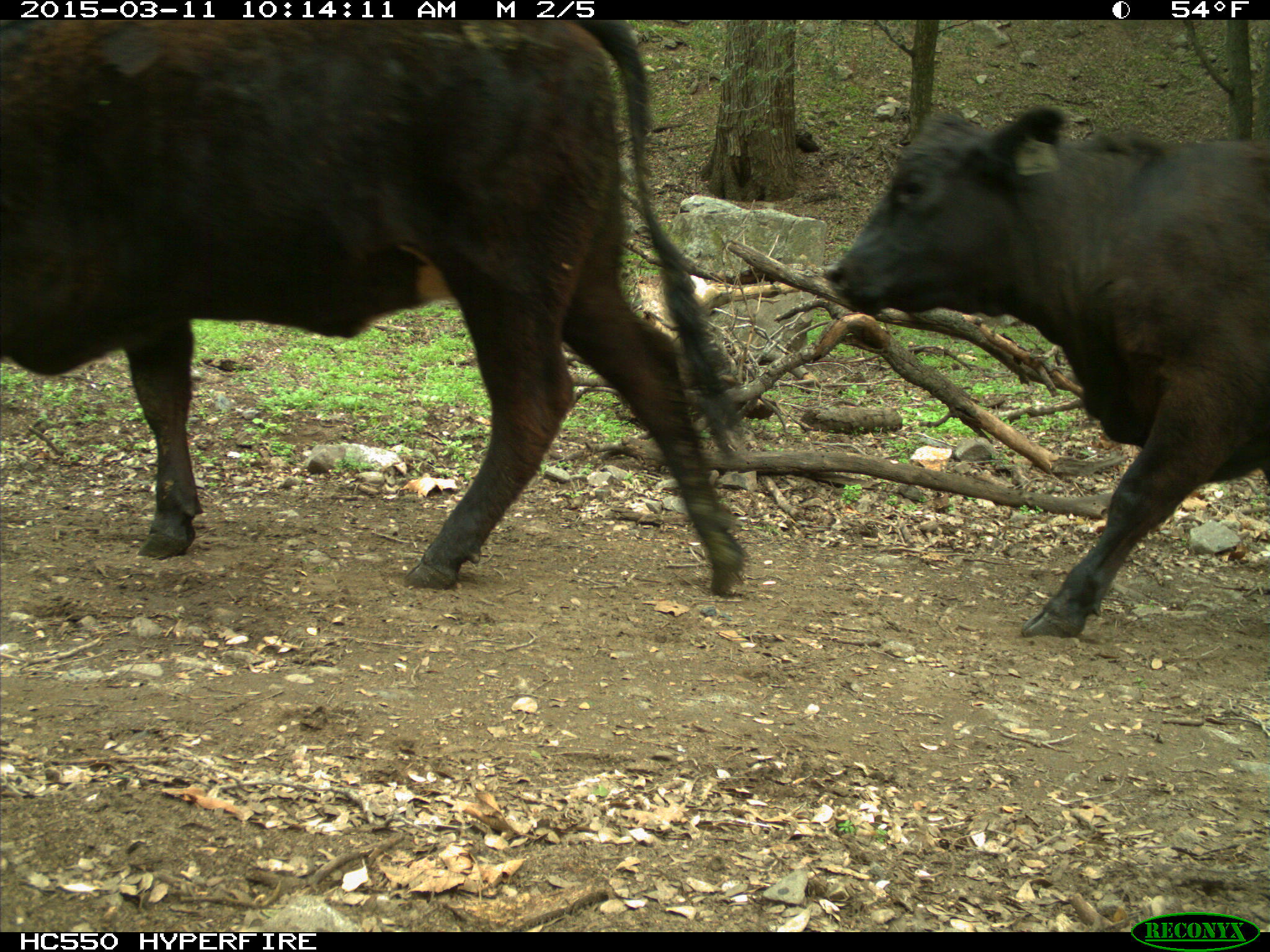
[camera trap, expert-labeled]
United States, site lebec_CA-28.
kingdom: Animalia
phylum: Chordata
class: Mammalia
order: Artiodactyla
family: Bovidae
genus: Bos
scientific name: Bos taurus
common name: domestic cow